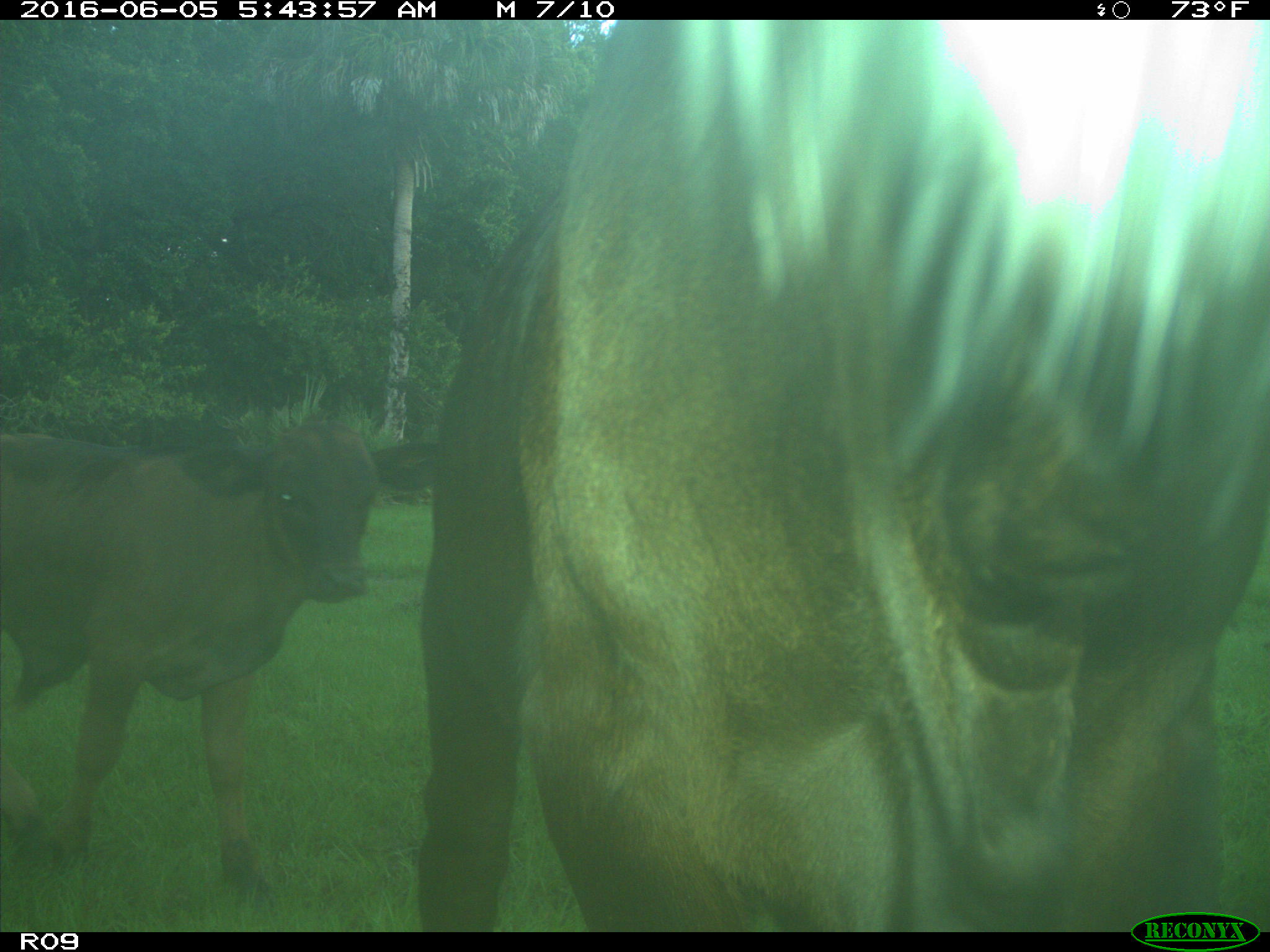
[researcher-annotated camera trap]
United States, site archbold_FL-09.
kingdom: Animalia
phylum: Chordata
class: Mammalia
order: Artiodactyla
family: Bovidae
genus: Bos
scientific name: Bos taurus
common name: domestic cow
Bos taurus (domestic cow).